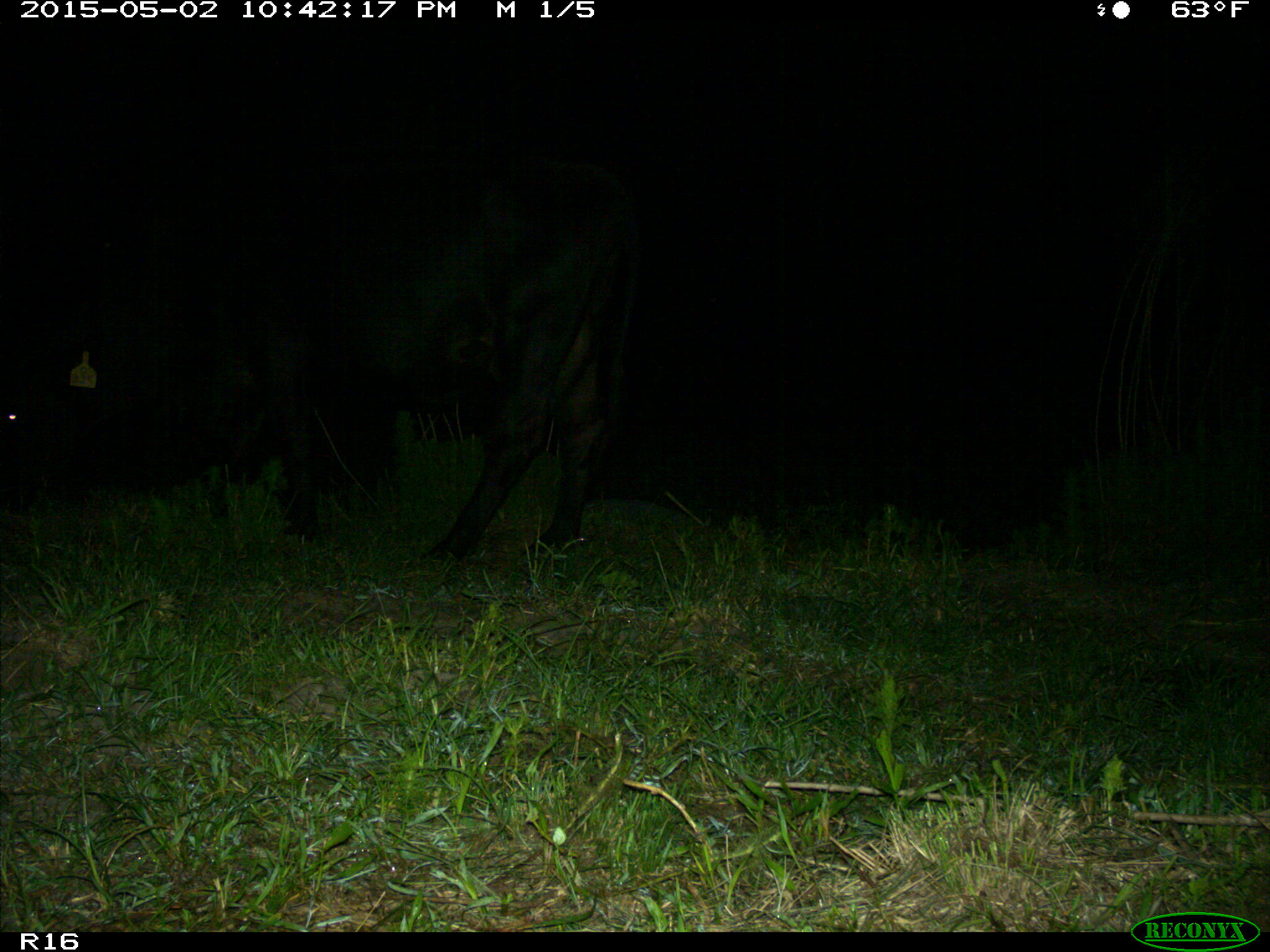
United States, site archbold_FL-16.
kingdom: Animalia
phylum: Chordata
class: Mammalia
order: Artiodactyla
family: Bovidae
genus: Bos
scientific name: Bos taurus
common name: domestic cow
Bos taurus (domestic cow).